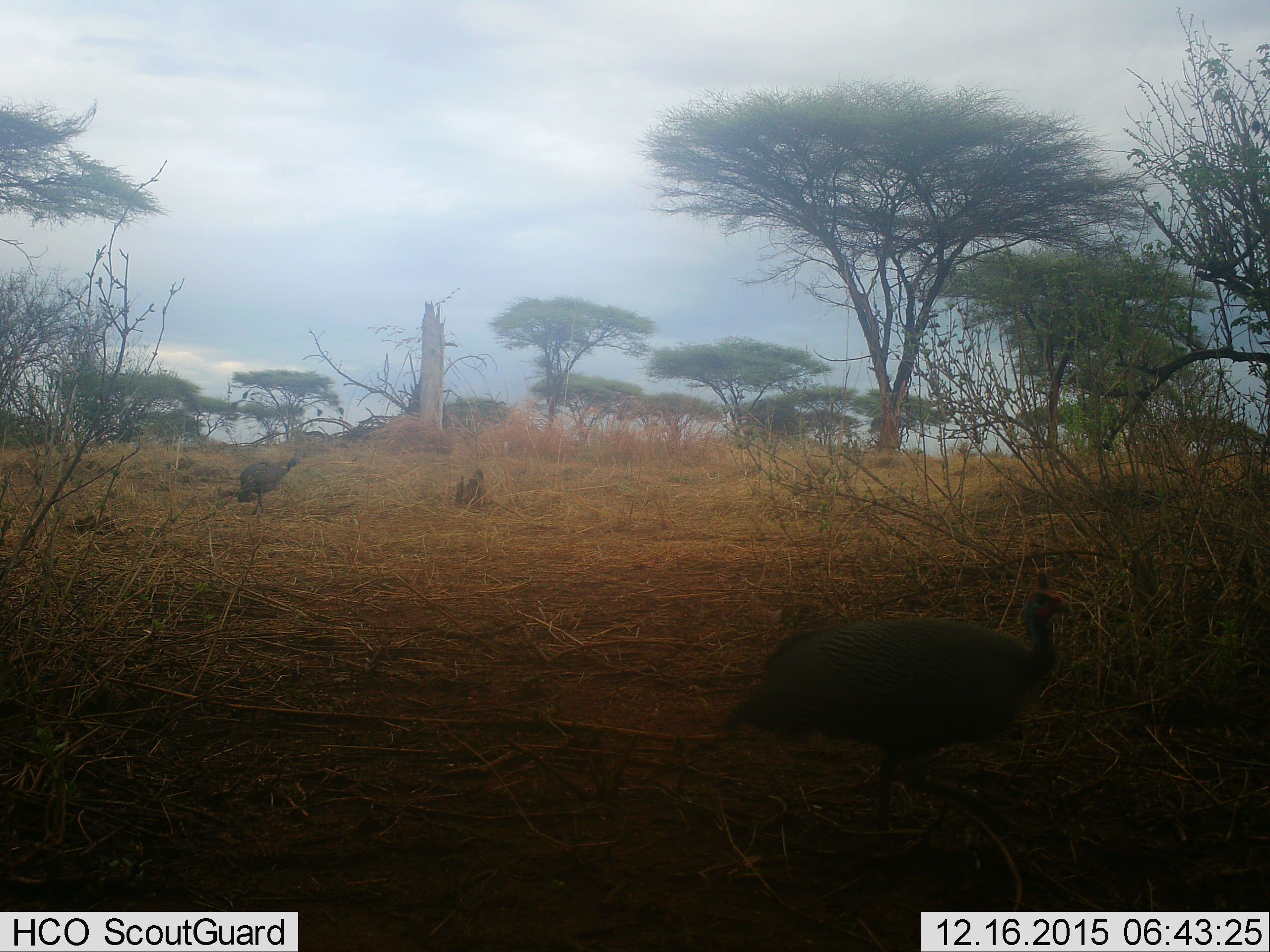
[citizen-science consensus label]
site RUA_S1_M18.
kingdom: Animalia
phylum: Chordata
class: Aves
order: Galliformes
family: Numididae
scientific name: Numididae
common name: guineafowl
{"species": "guineafowl (Numididae)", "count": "2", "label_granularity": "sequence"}